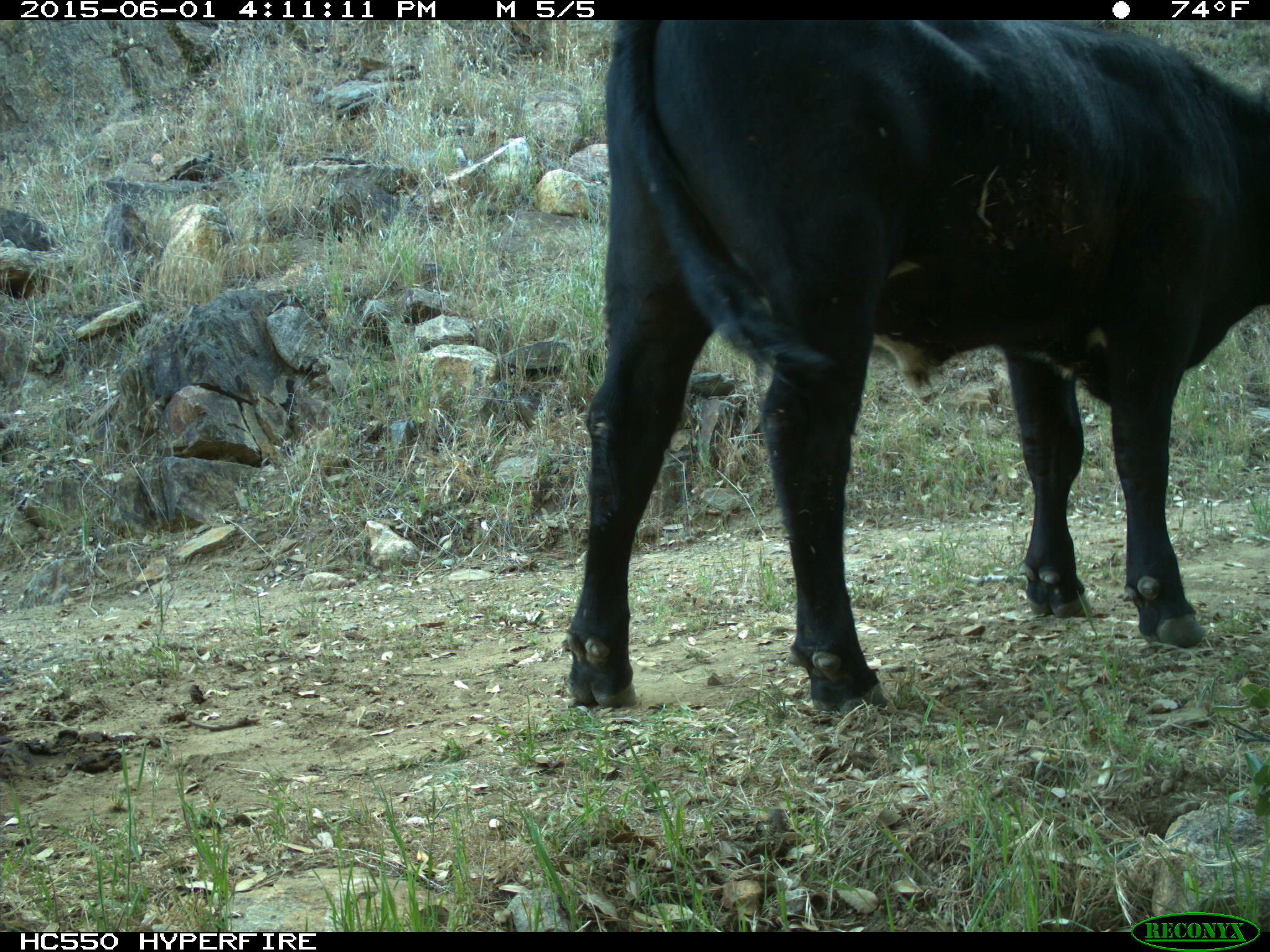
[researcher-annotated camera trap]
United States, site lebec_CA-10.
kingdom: Animalia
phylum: Chordata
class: Mammalia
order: Artiodactyla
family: Bovidae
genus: Bos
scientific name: Bos taurus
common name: domestic cow